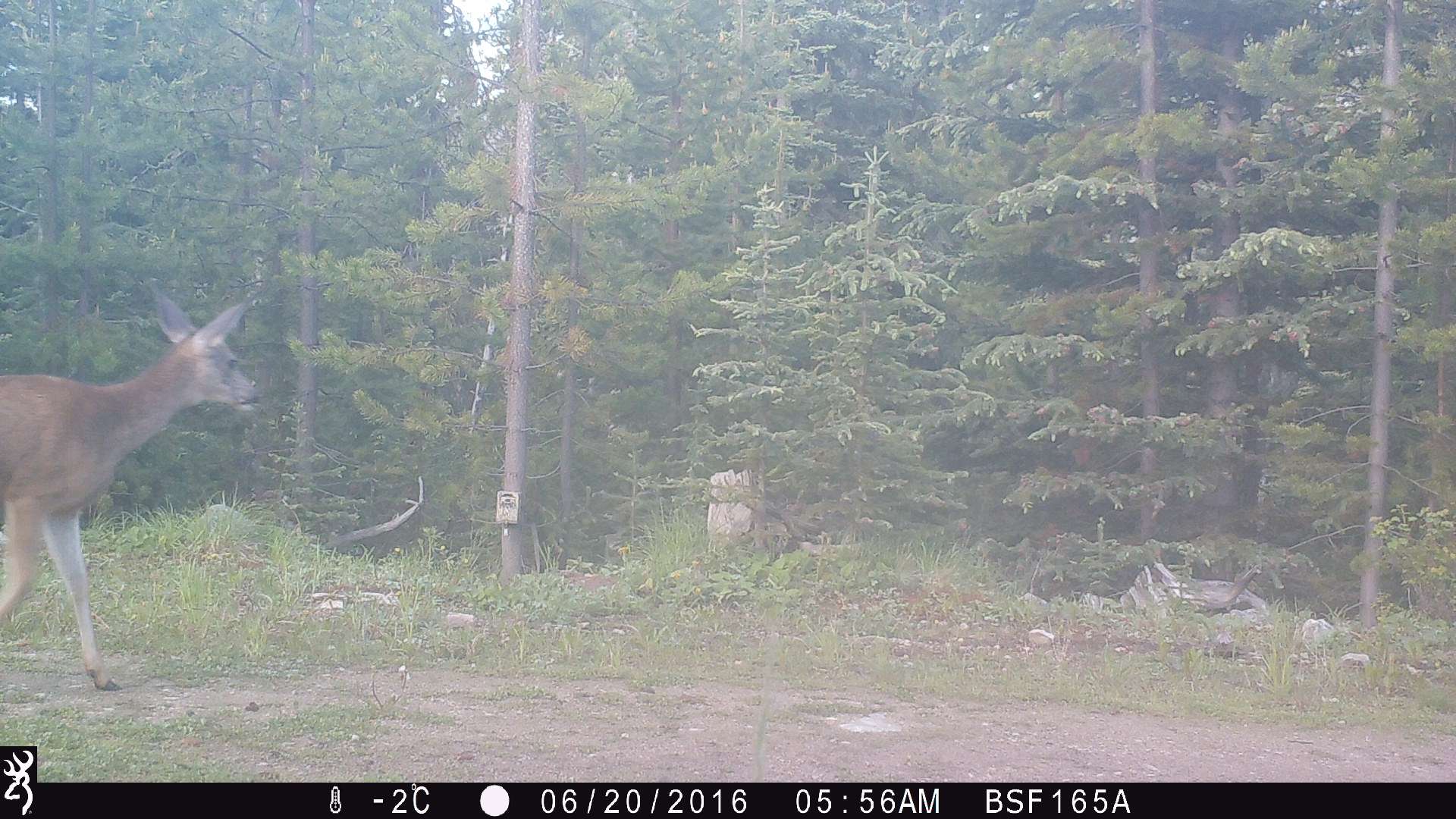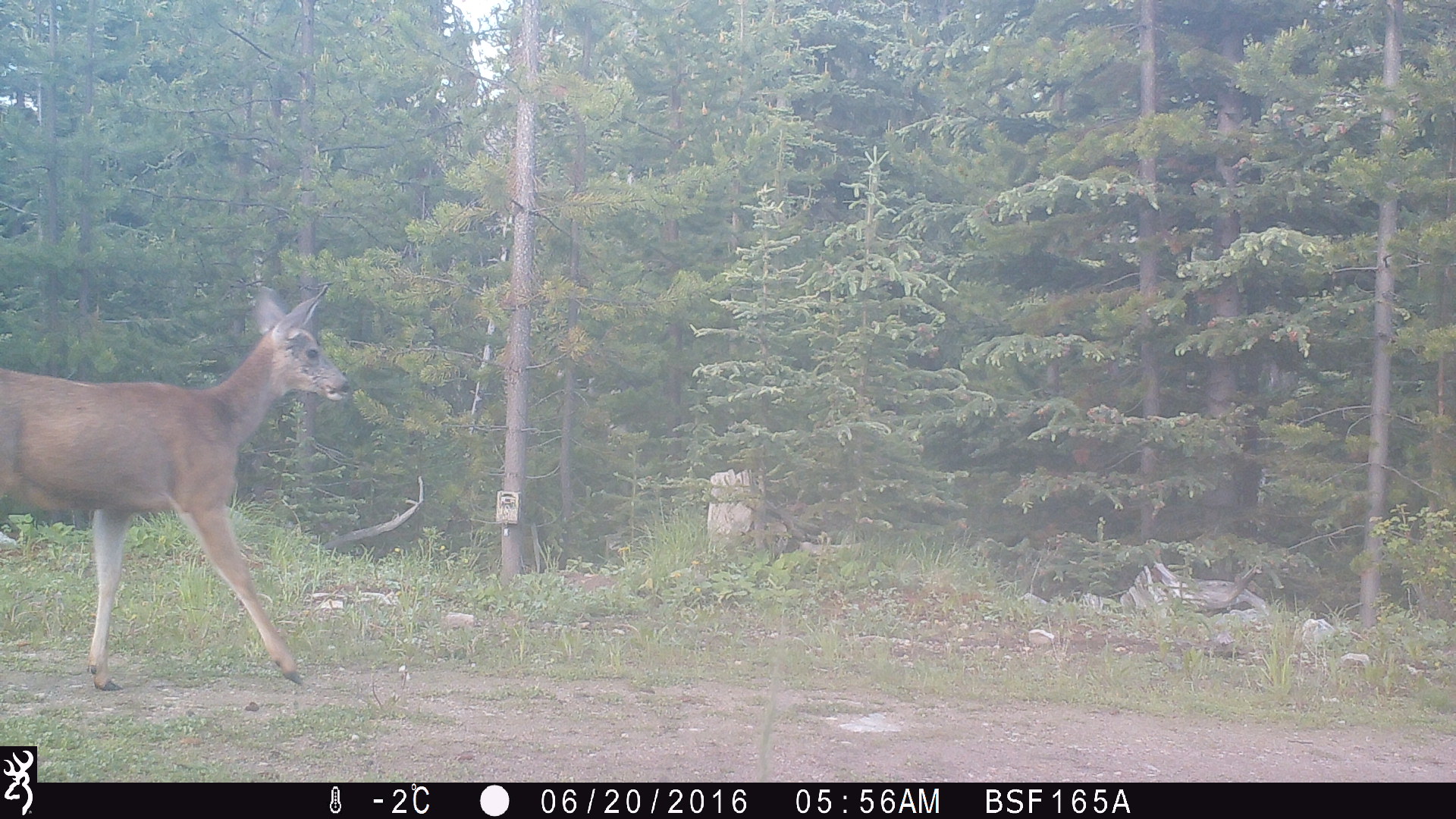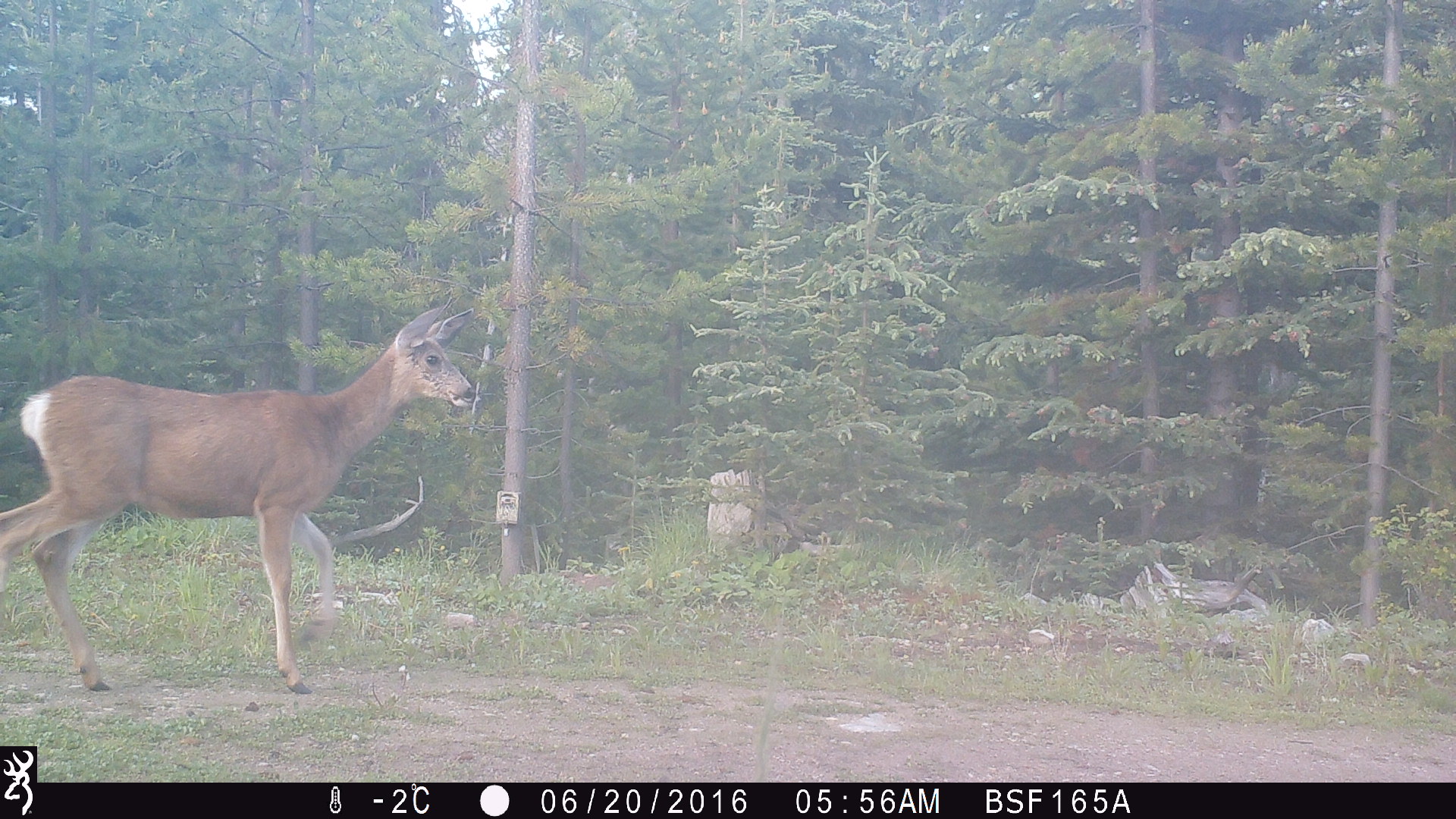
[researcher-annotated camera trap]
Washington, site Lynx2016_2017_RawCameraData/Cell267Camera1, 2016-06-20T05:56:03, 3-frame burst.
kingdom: Animalia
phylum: Chordata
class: Mammalia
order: Artiodactyla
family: Cervidae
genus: Odocoileus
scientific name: Odocoileus hemionus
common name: mule deer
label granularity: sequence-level